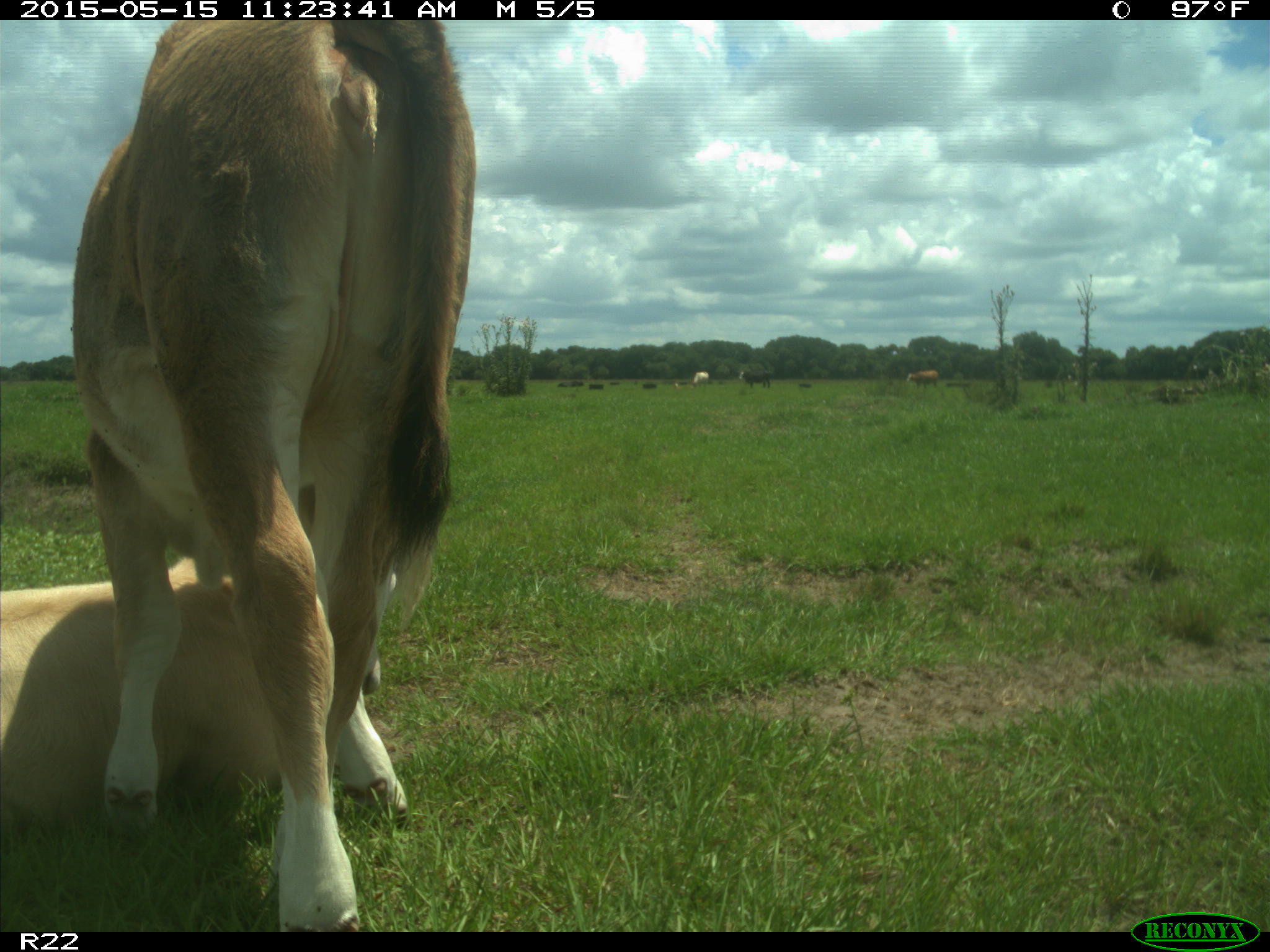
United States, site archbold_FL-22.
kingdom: Animalia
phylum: Chordata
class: Mammalia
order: Artiodactyla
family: Bovidae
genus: Bos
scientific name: Bos taurus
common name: domestic cow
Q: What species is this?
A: Bos taurus (domestic cow).